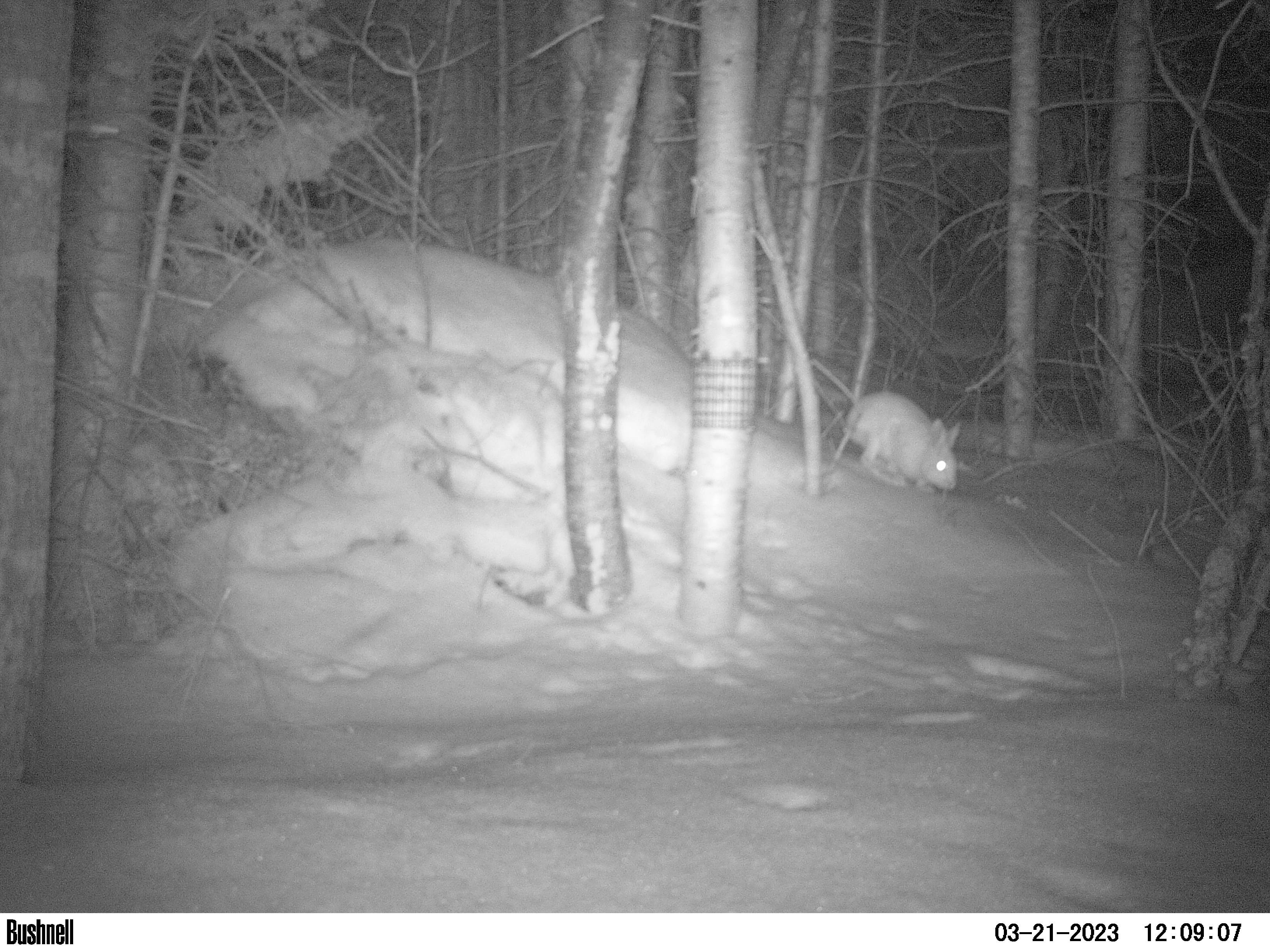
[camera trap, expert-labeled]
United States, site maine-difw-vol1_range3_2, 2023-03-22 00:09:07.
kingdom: Animalia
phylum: Chordata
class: Mammalia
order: Lagomorpha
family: Leporidae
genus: Lepus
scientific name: Lepus americanus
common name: snowshoe hare